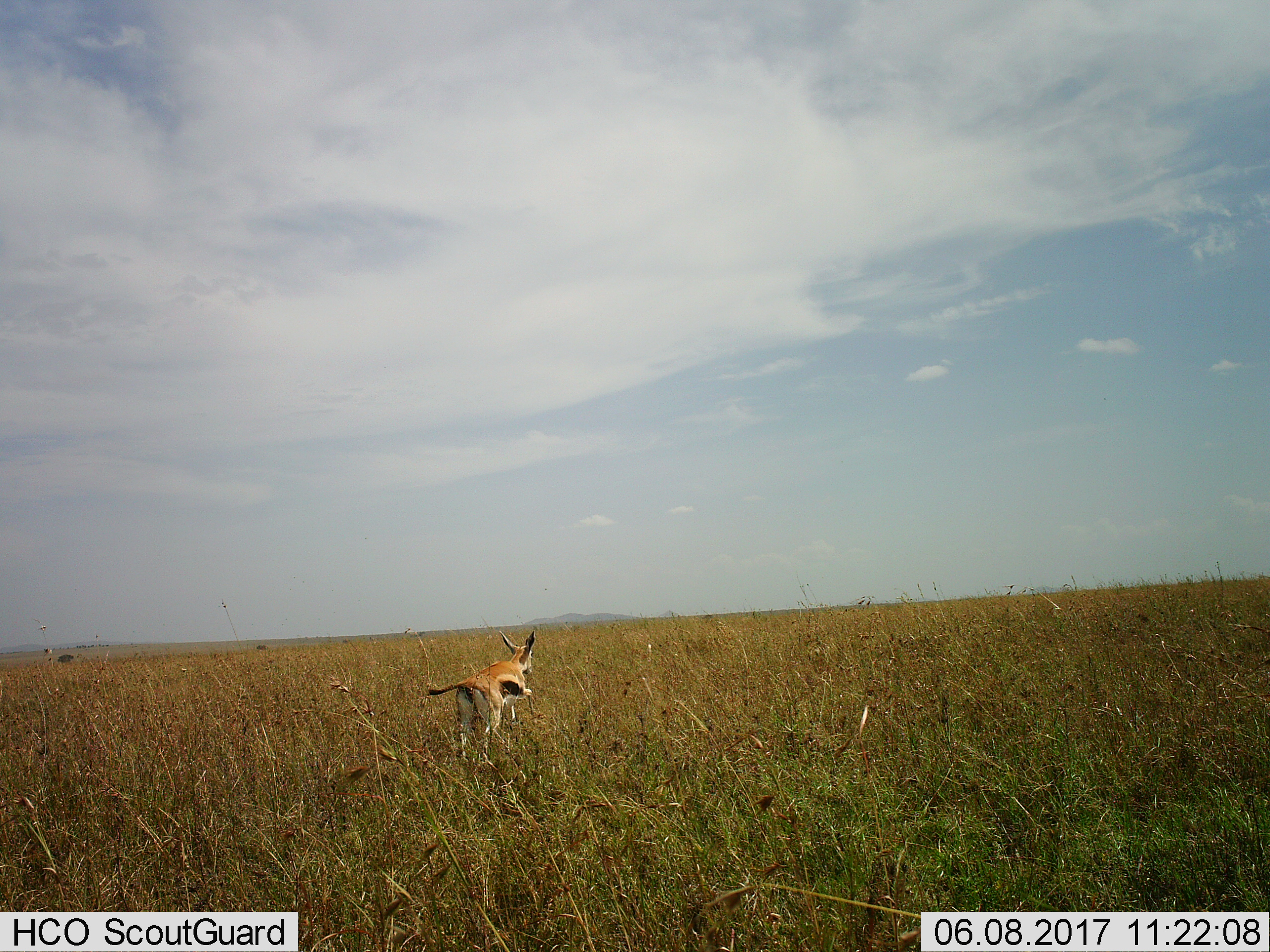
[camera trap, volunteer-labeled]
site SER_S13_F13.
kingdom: Animalia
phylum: Chordata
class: Mammalia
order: Artiodactyla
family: Bovidae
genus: Eudorcas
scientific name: Eudorcas thomsonii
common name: thomson's gazelle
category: gazellethomsons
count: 1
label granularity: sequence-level